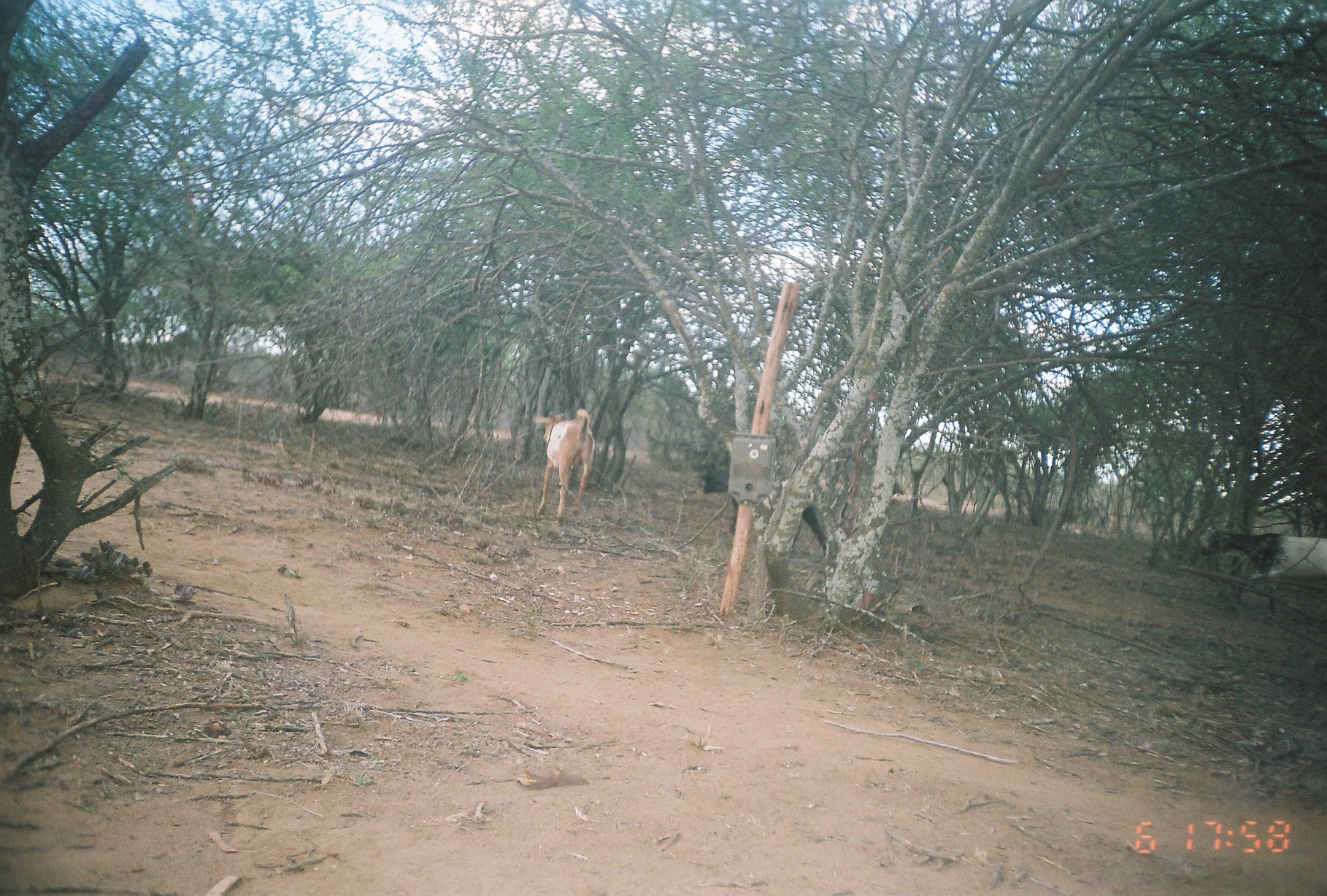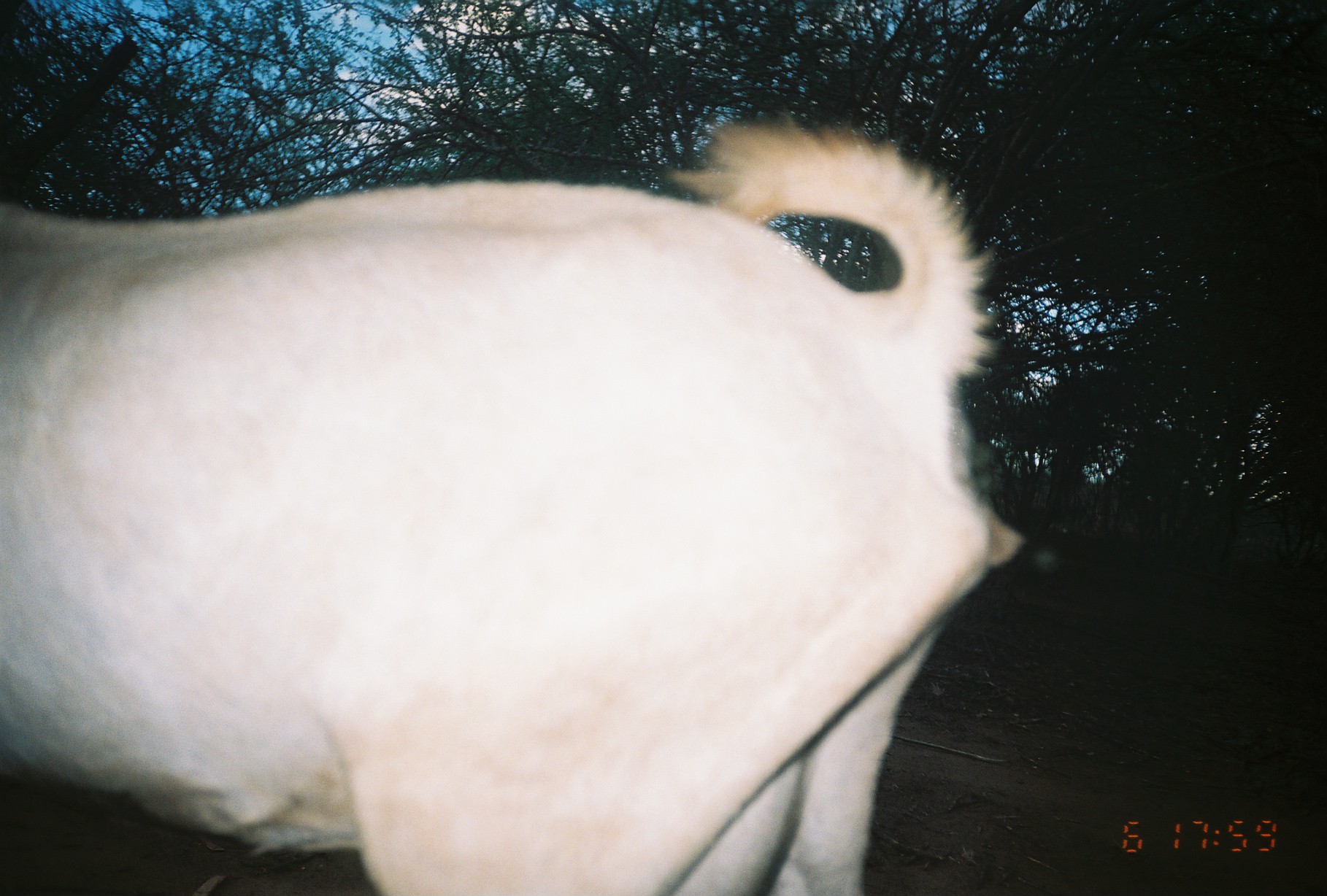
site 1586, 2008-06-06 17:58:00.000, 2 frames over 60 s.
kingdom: Animalia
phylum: Chordata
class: Mammalia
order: Artiodactyla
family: Bovidae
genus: Capra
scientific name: Capra aegagrus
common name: wild goat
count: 1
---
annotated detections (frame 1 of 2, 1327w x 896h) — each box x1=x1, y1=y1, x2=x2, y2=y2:
capra aegagrus: x1=698, y1=464, x2=835, y2=562; x1=1193, y1=524, x2=1325, y2=618; x1=531, y1=408, x2=595, y2=525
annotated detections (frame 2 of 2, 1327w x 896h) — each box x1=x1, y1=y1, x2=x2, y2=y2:
capra aegagrus: x1=0, y1=118, x2=1023, y2=894